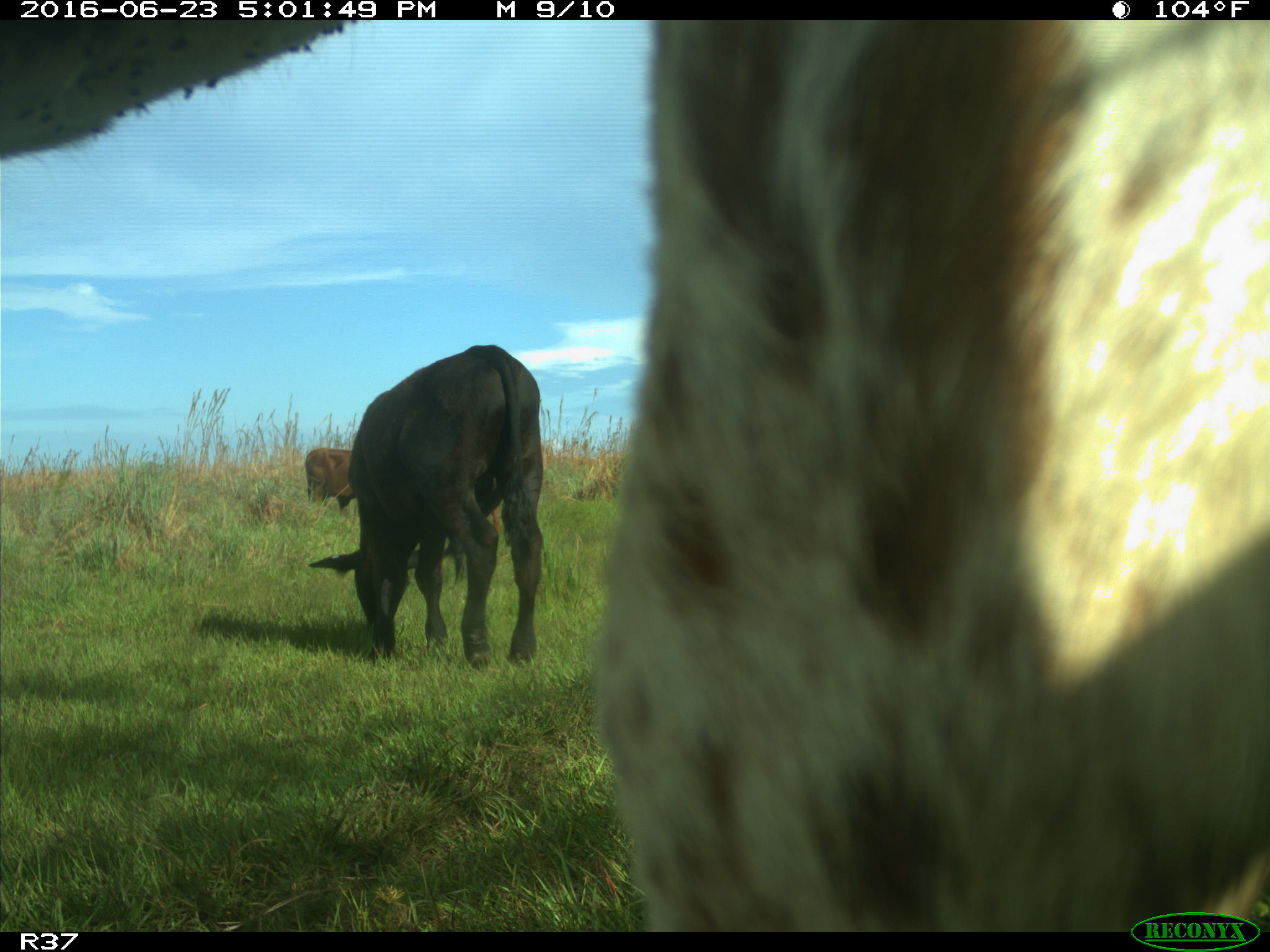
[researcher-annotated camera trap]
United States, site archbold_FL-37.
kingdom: Animalia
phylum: Chordata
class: Mammalia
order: Artiodactyla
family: Bovidae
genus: Bos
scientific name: Bos taurus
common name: domestic cow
Bos taurus (domestic cow).